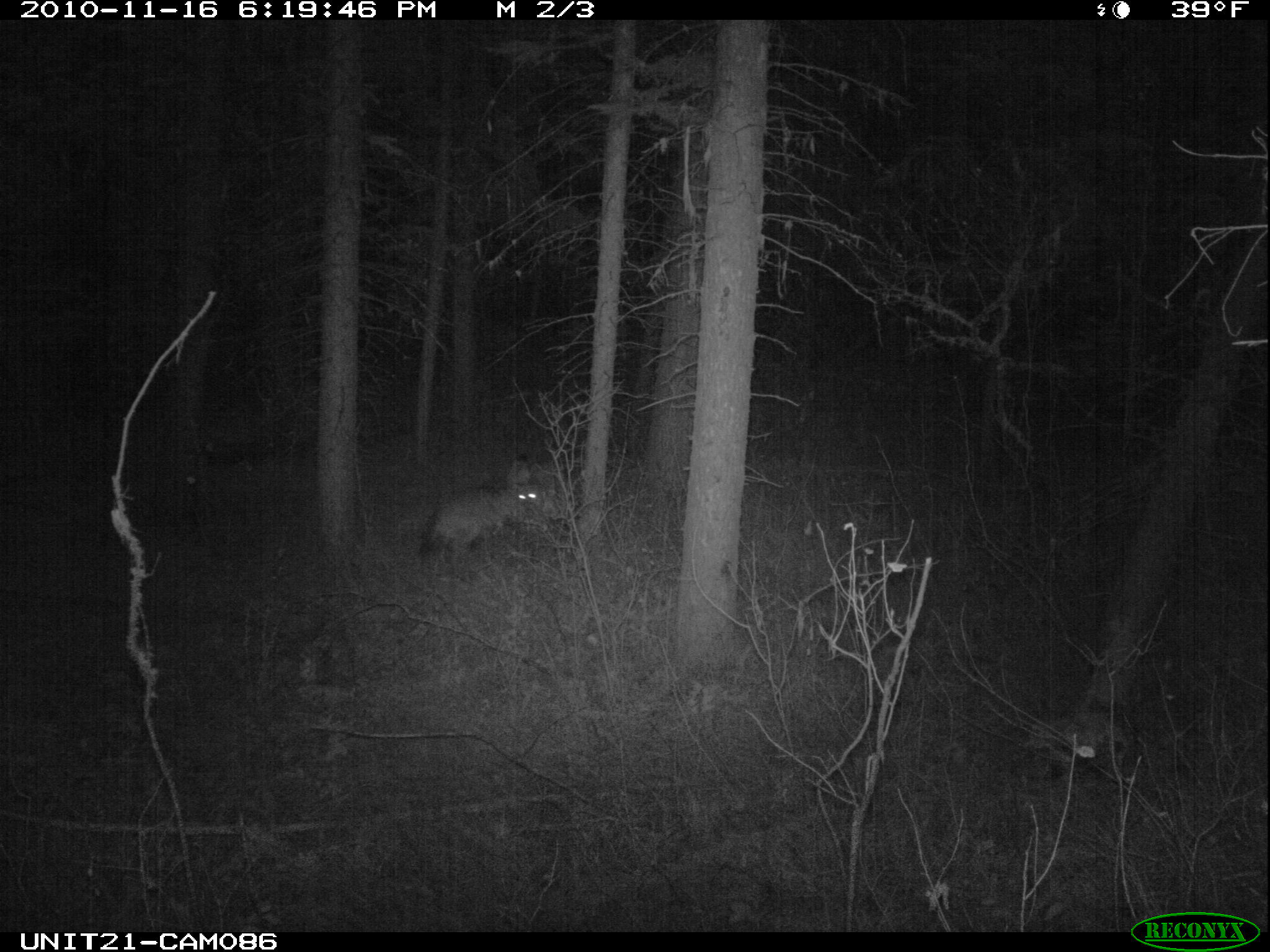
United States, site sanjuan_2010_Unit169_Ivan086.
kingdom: Animalia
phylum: Chordata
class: Mammalia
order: Carnivora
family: Felidae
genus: Puma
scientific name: Puma concolor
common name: mountain lion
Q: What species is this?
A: Puma concolor (mountain lion).